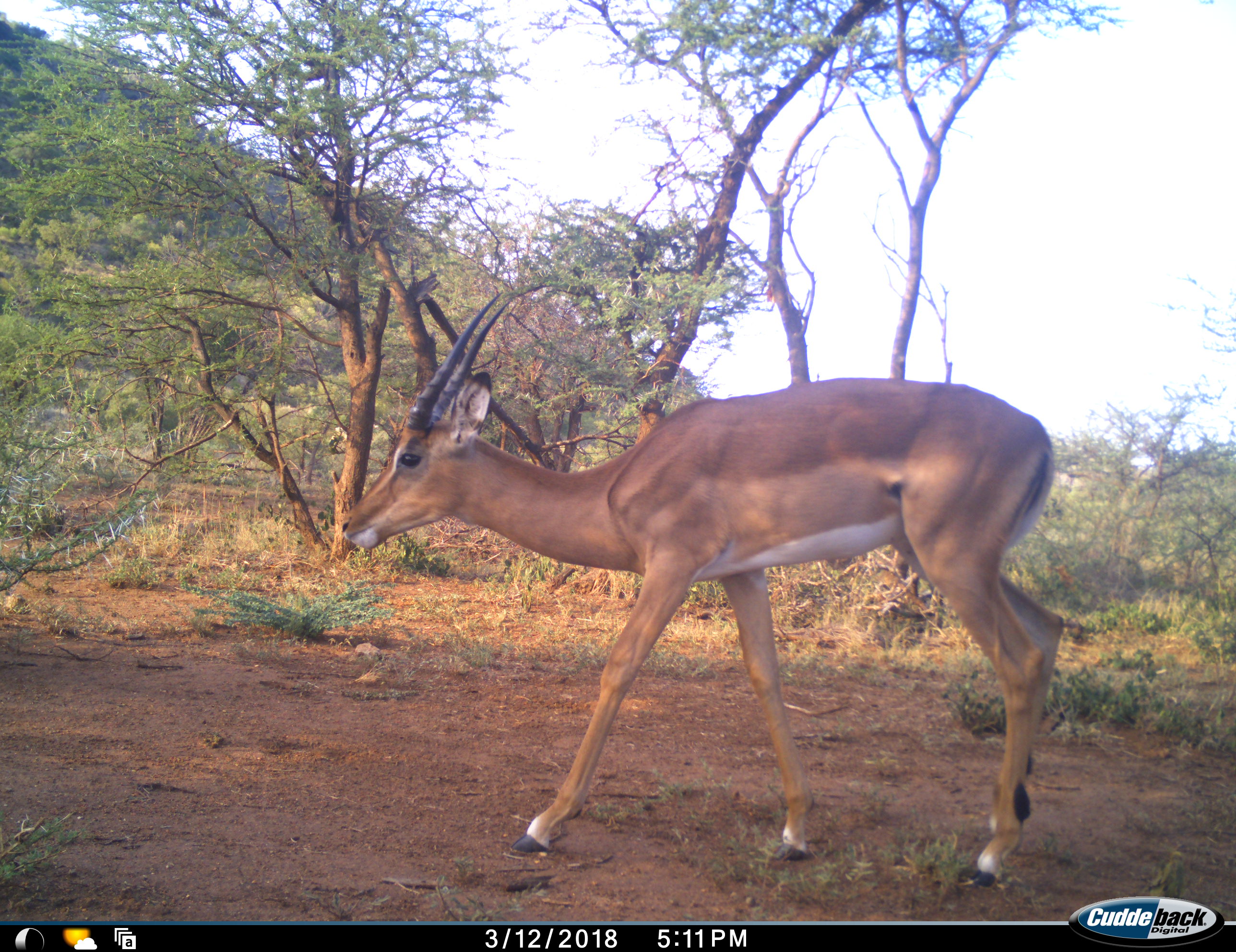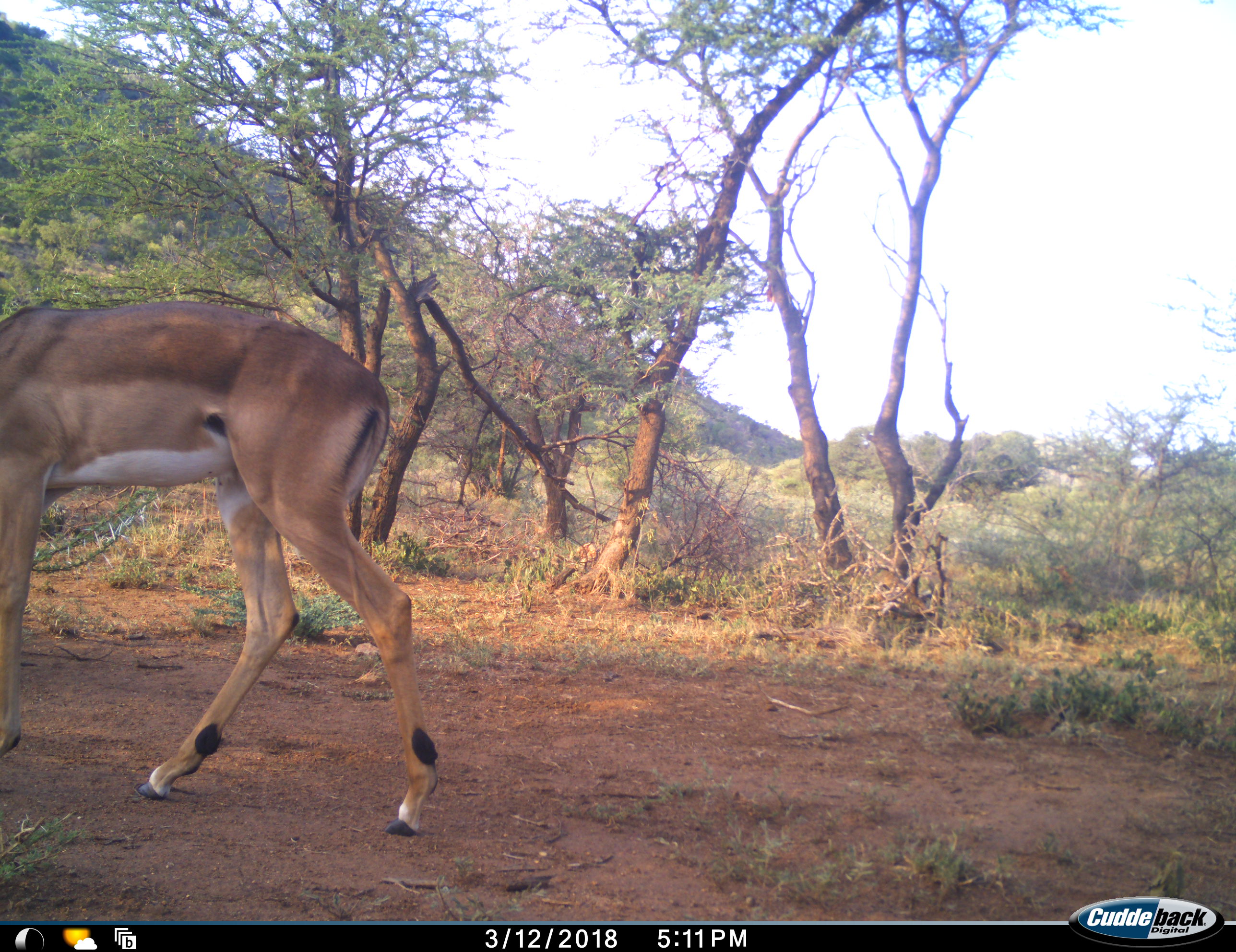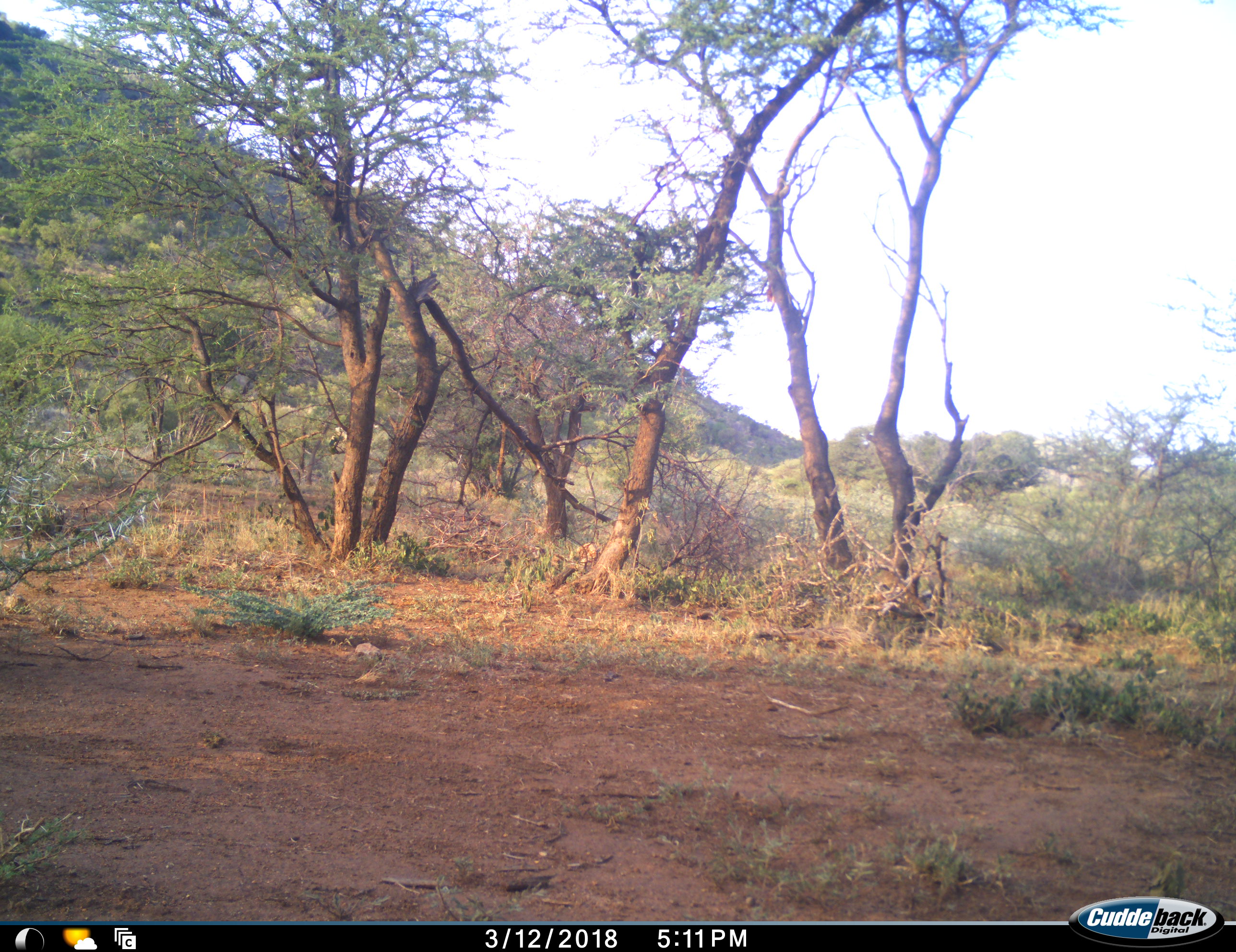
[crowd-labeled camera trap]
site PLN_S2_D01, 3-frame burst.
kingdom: Animalia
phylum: Chordata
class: Mammalia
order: Artiodactyla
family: Bovidae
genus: Aepyceros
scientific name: Aepyceros melampus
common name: impala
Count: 1.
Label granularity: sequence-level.